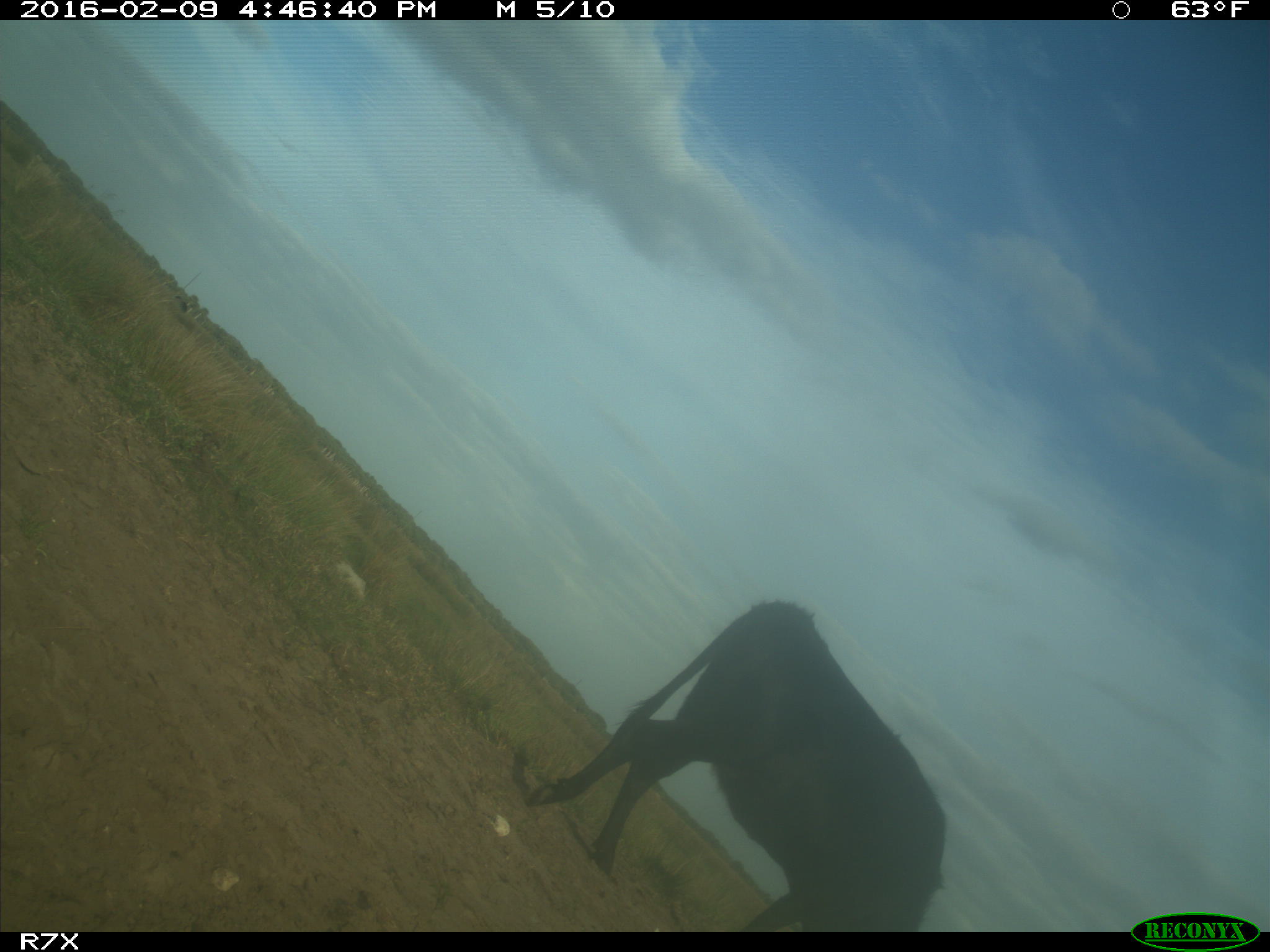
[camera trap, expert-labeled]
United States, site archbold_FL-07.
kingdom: Animalia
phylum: Chordata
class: Mammalia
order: Artiodactyla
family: Bovidae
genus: Bos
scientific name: Bos taurus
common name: domestic cow